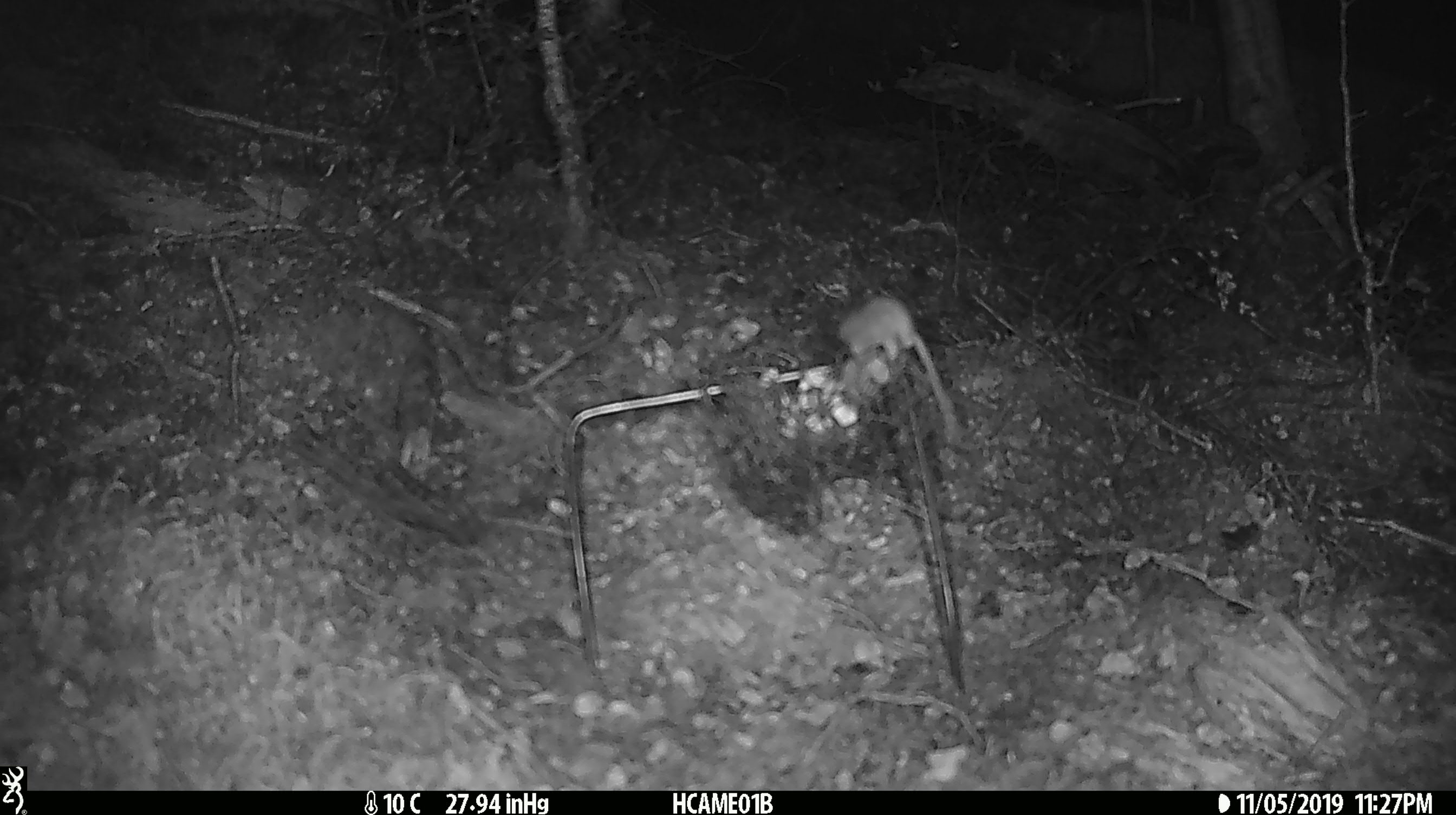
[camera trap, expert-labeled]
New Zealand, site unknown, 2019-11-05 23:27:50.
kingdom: Animalia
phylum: Chordata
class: Mammalia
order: Rodentia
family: Muridae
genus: Mus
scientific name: Mus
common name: mouse